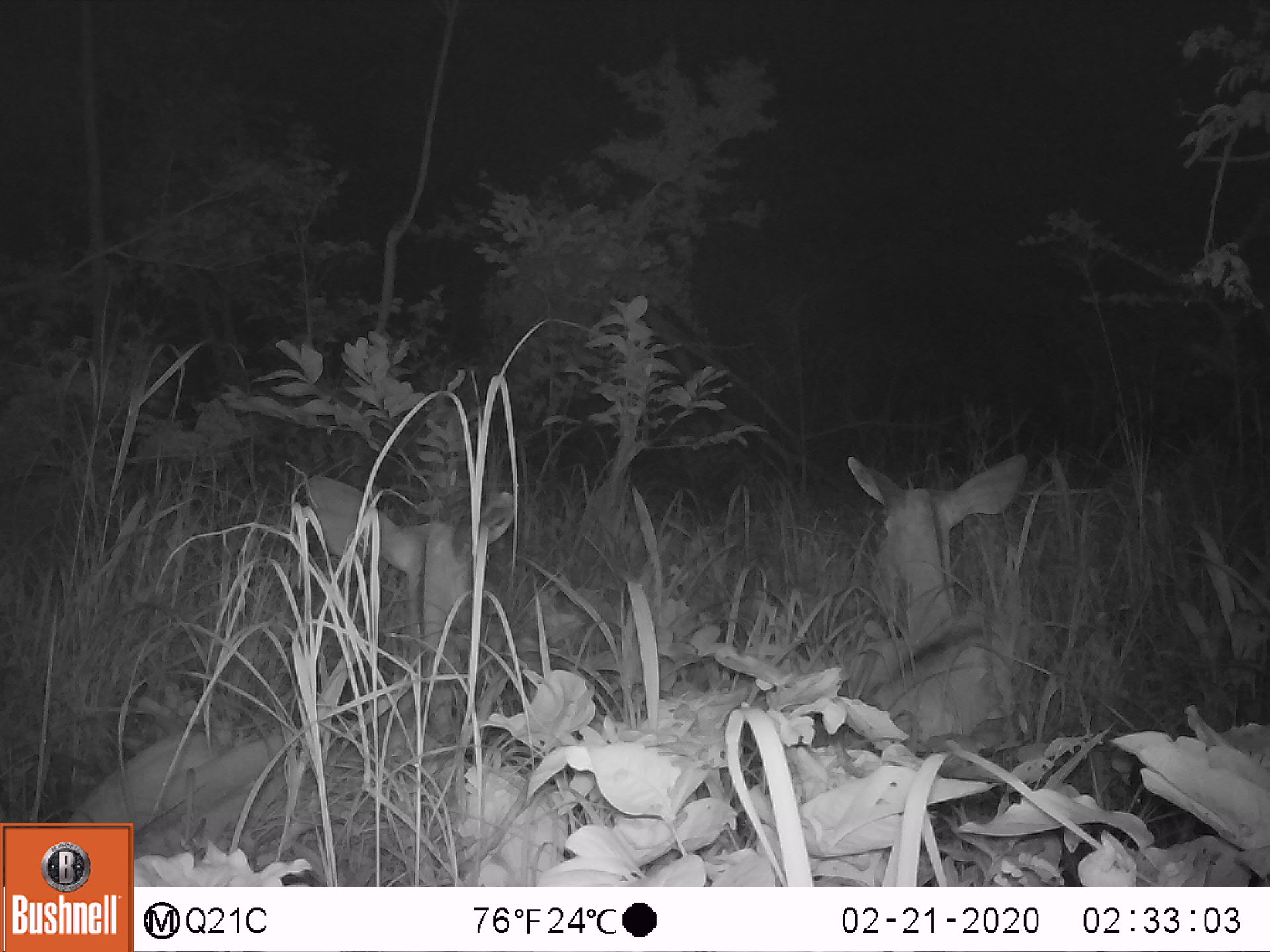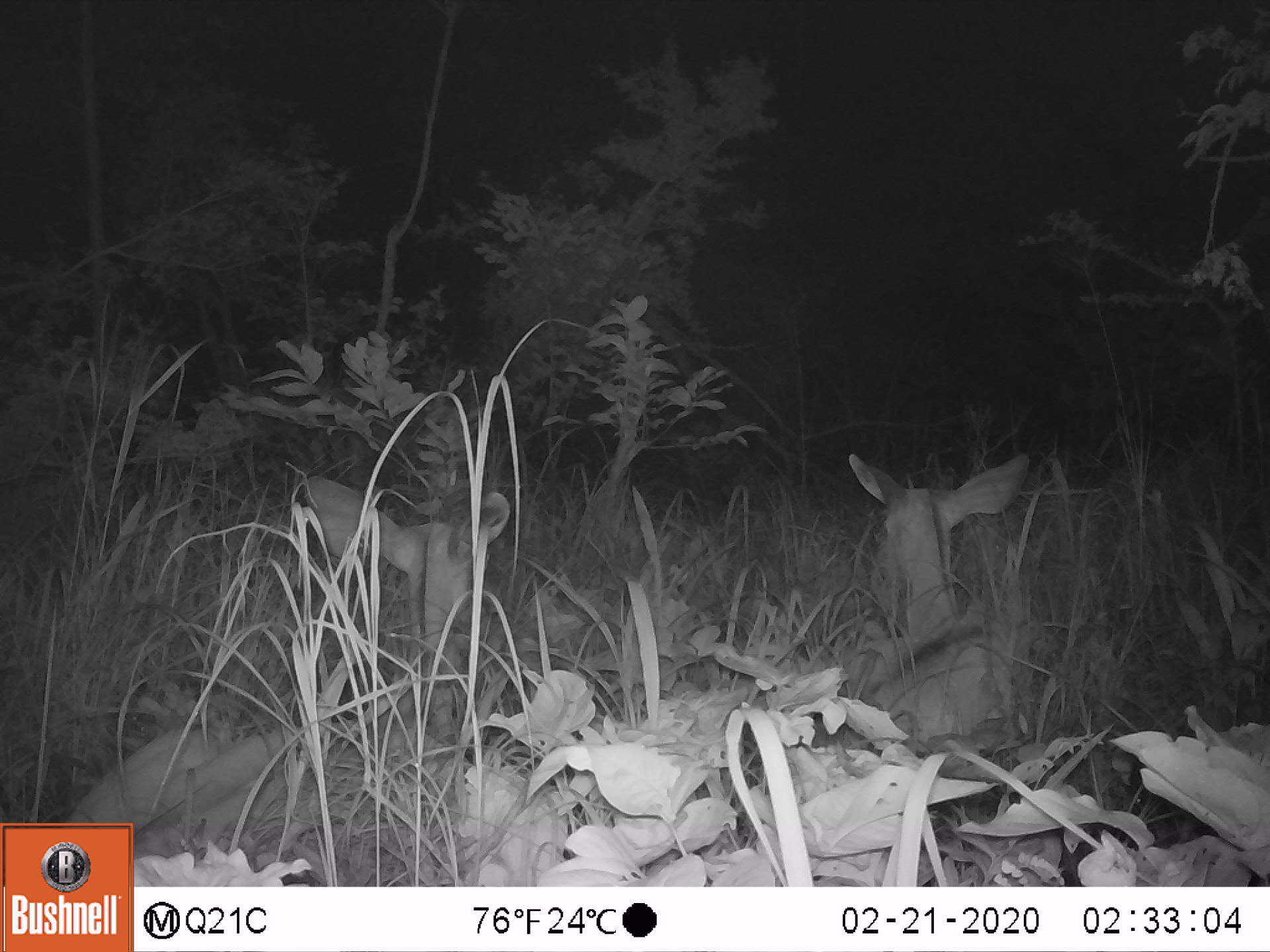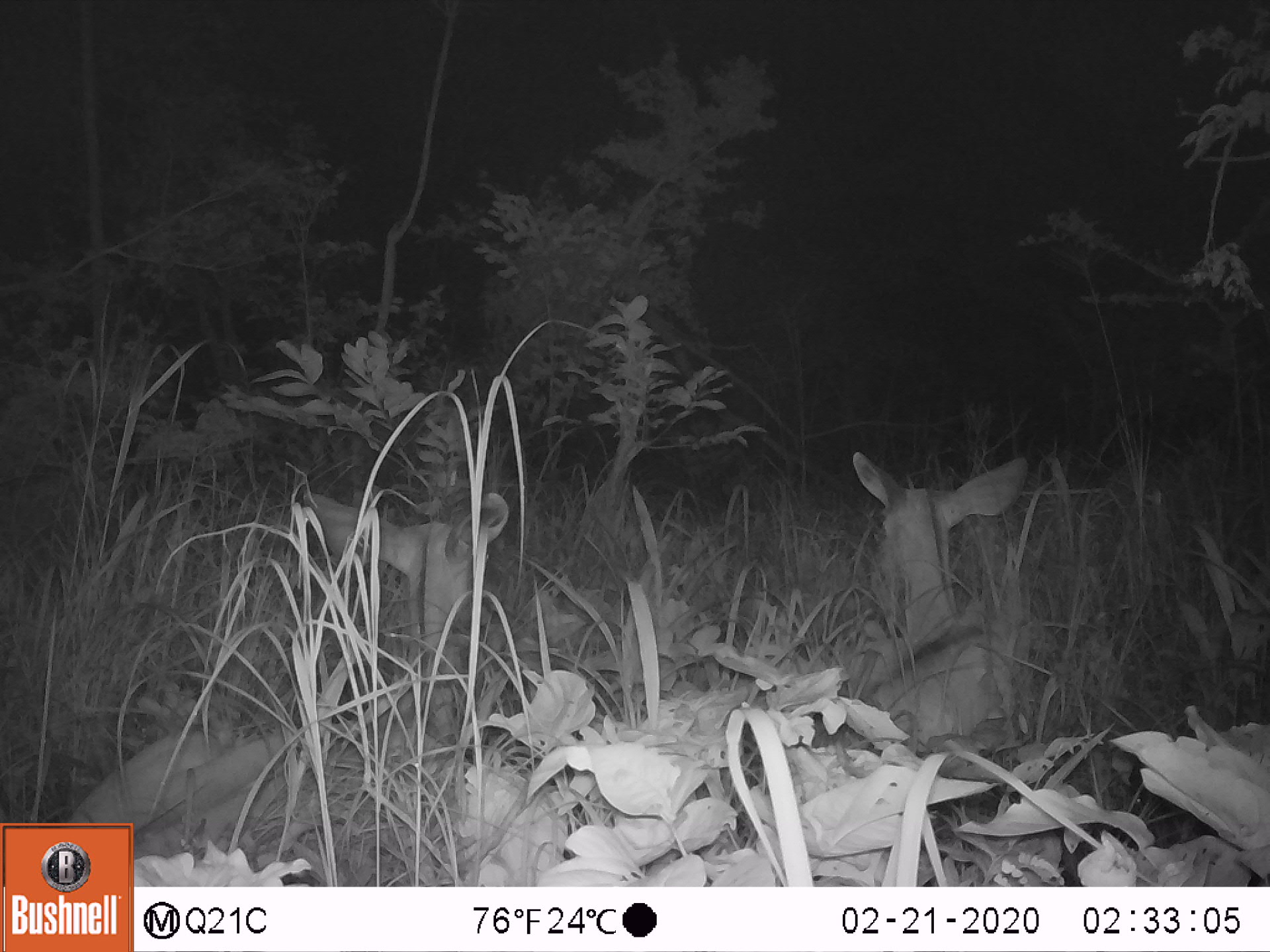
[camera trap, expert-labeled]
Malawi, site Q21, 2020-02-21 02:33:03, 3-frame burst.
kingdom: Animalia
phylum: Chordata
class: Mammalia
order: Artiodactyla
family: Bovidae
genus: Tragelaphus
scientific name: Tragelaphus strepsiceros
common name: greater kudu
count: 2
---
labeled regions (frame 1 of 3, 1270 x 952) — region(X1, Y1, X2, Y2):
greater kudu: region(69, 483, 518, 819); region(828, 449, 1047, 747)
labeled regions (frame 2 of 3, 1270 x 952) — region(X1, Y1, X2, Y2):
greater kudu: region(64, 471, 533, 826); region(836, 441, 1040, 749)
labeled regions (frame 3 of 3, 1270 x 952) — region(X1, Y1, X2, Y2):
greater kudu: region(76, 484, 518, 816); region(841, 436, 1034, 740)